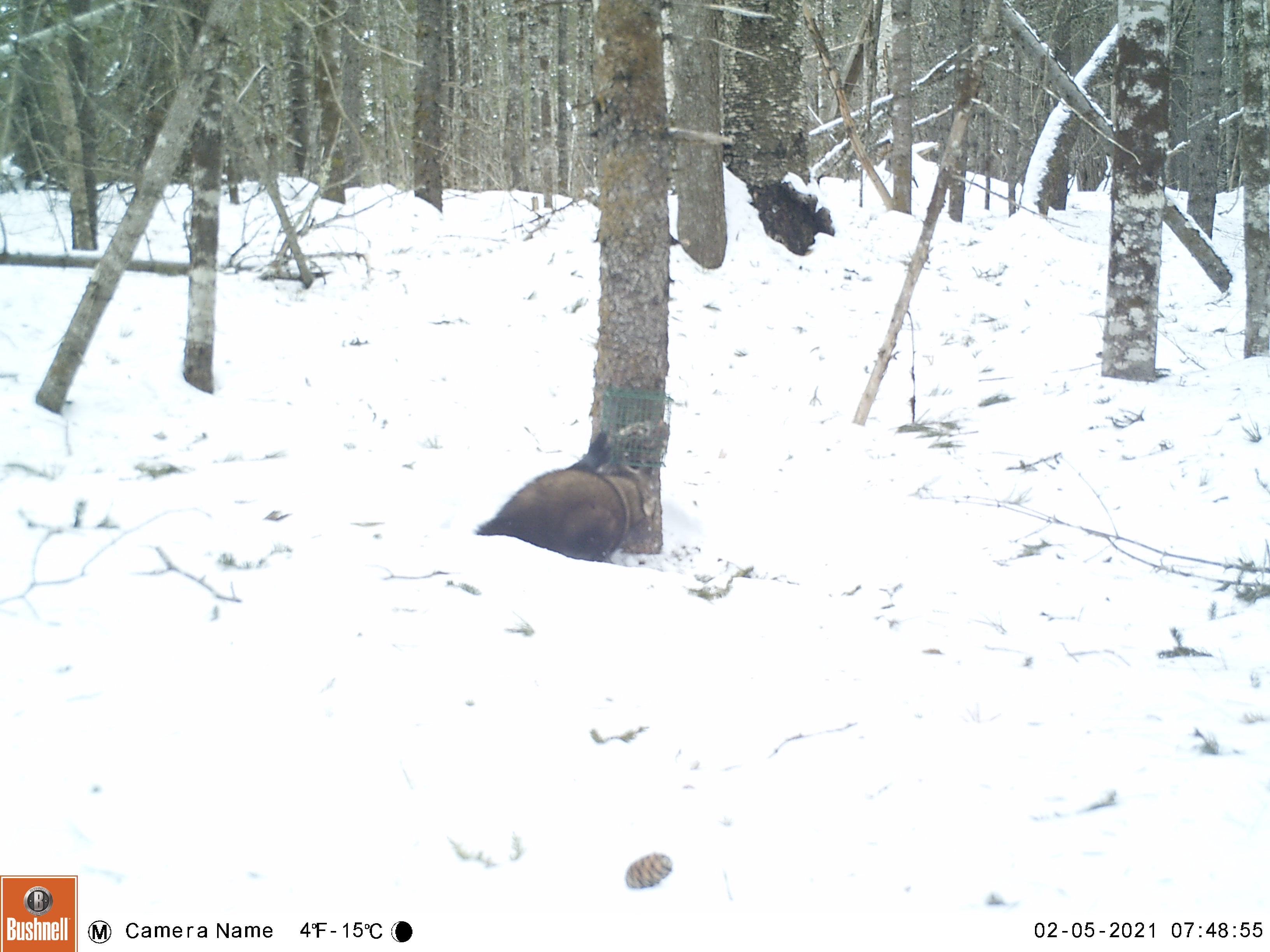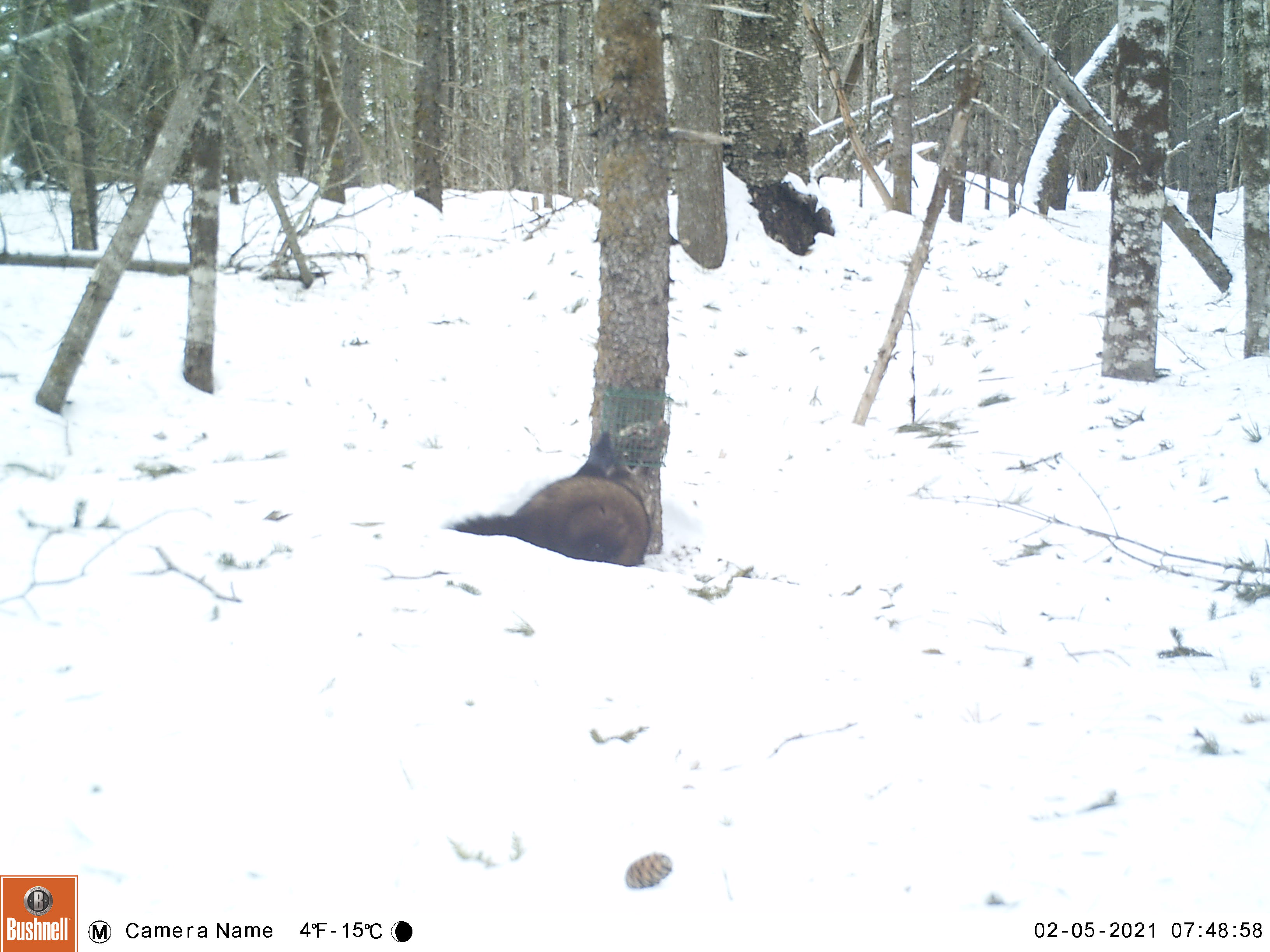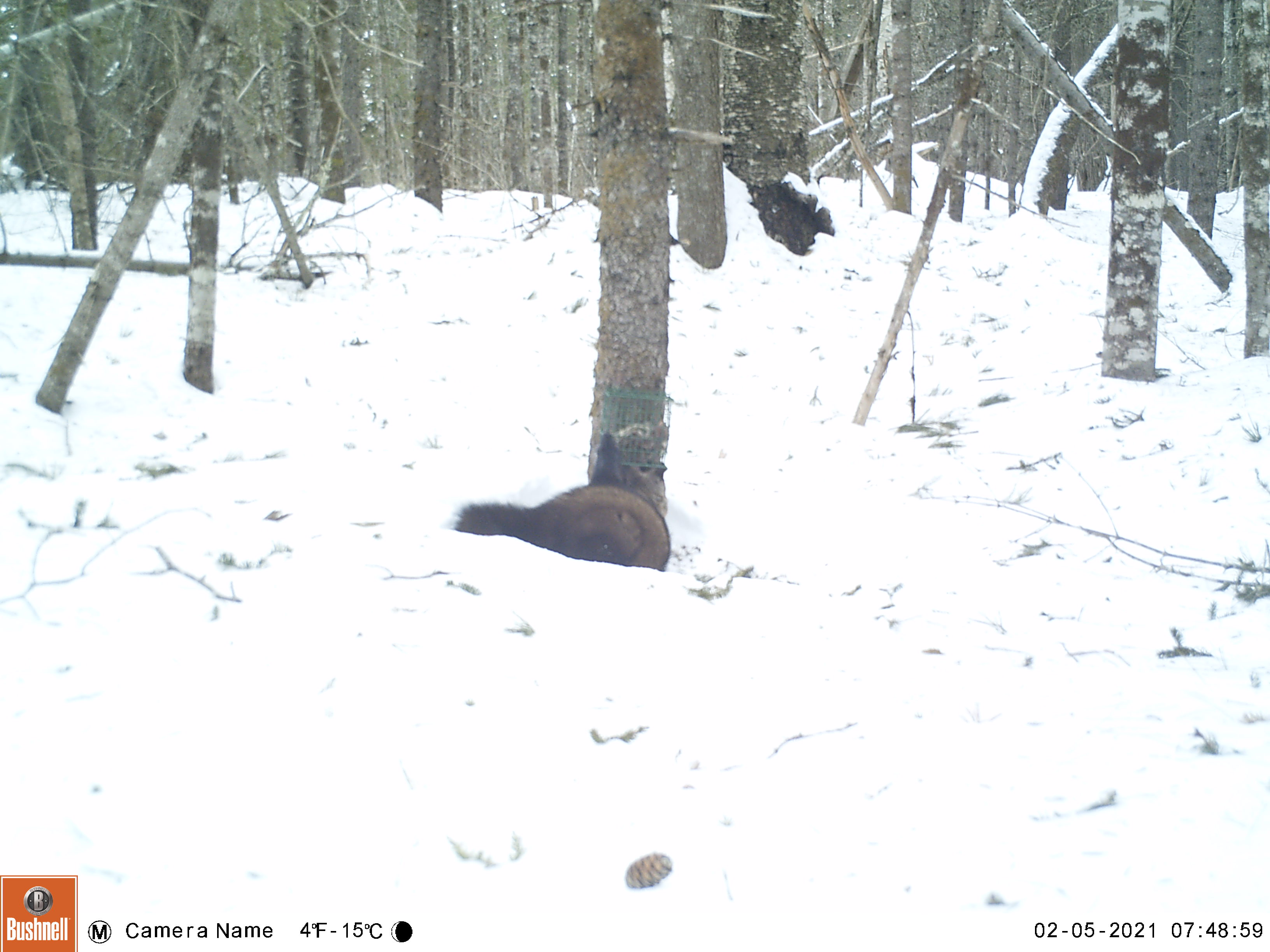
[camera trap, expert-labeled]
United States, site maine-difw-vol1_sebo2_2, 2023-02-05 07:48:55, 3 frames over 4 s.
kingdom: Animalia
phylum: Chordata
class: Mammalia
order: Carnivora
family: Mustelidae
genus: Pekania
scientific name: Pekania pennanti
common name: fisher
Fisher (Pekania pennanti).